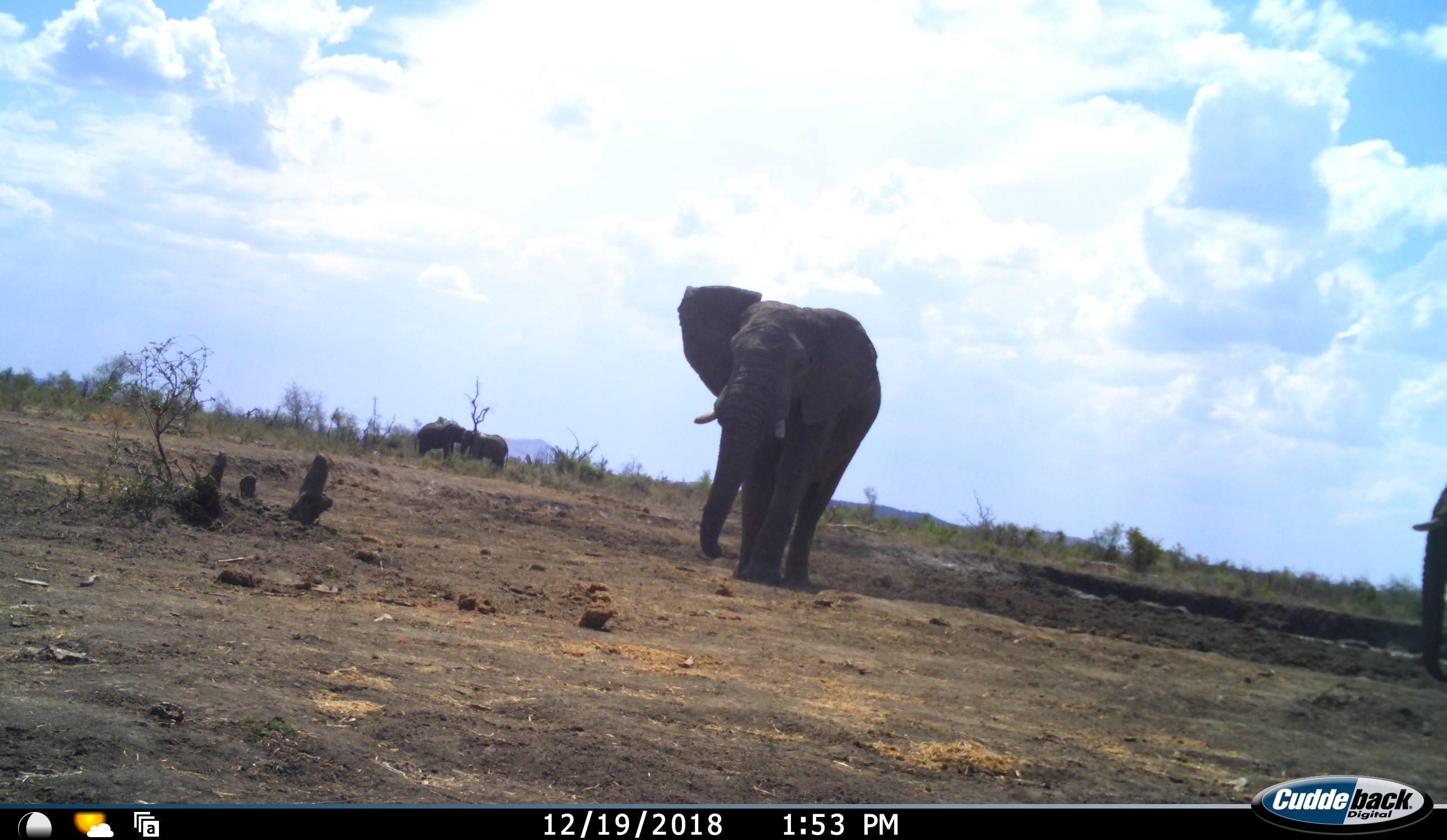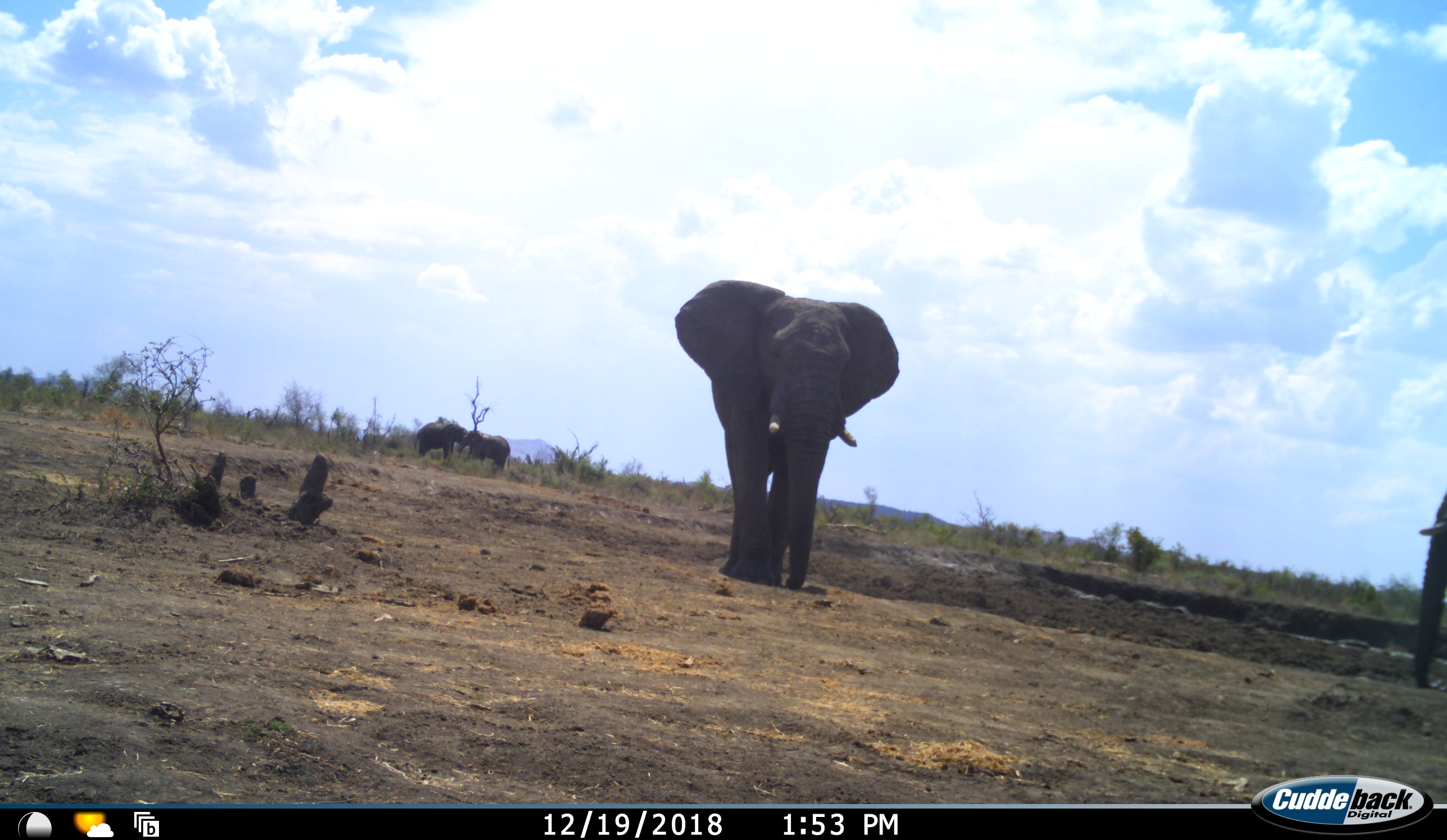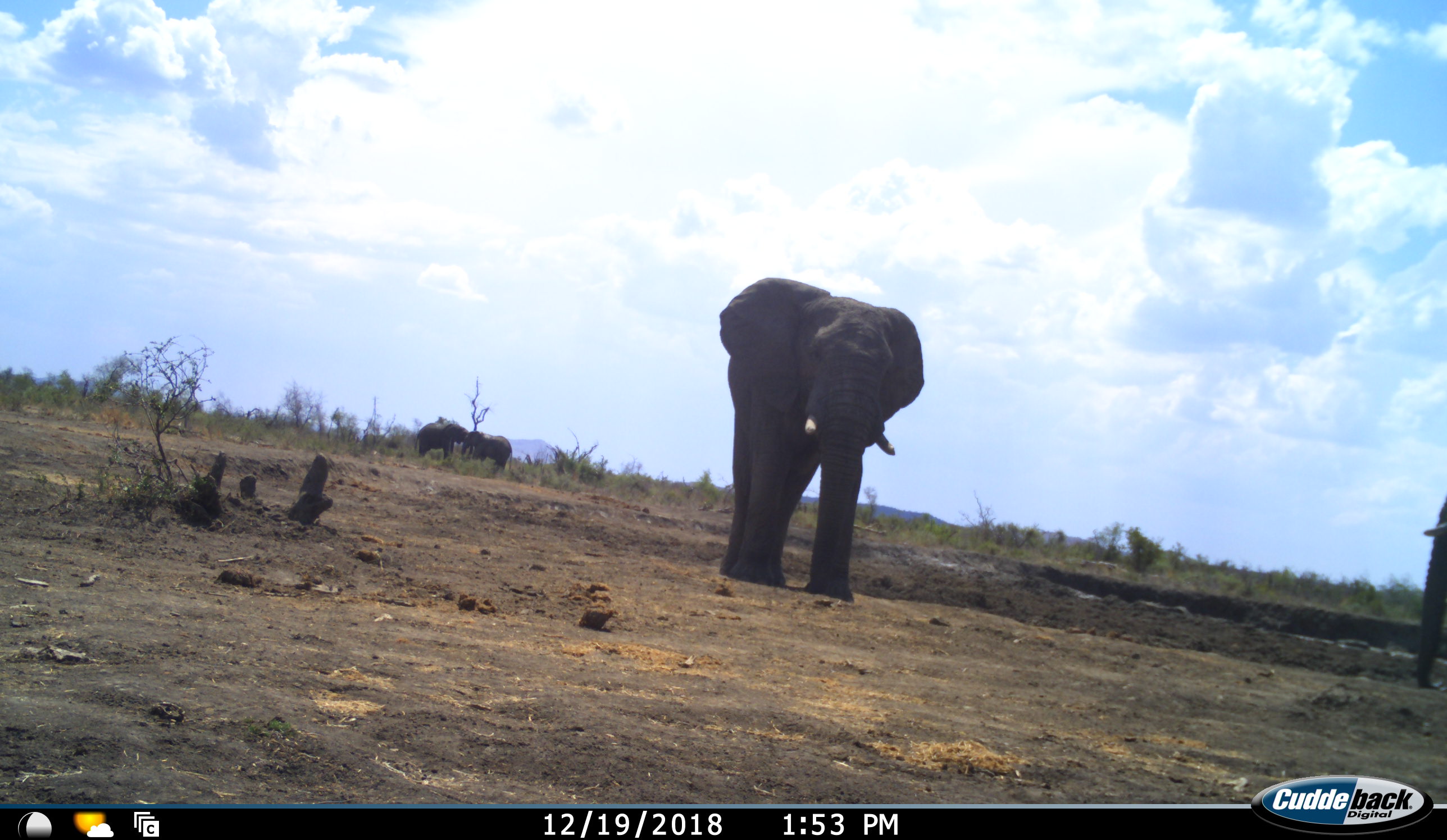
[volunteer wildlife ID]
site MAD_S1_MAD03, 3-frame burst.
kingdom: Animalia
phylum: Chordata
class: Mammalia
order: Proboscidea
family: Elephantidae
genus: Loxodonta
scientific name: Loxodonta africana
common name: african bush elephant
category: elephant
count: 4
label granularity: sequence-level